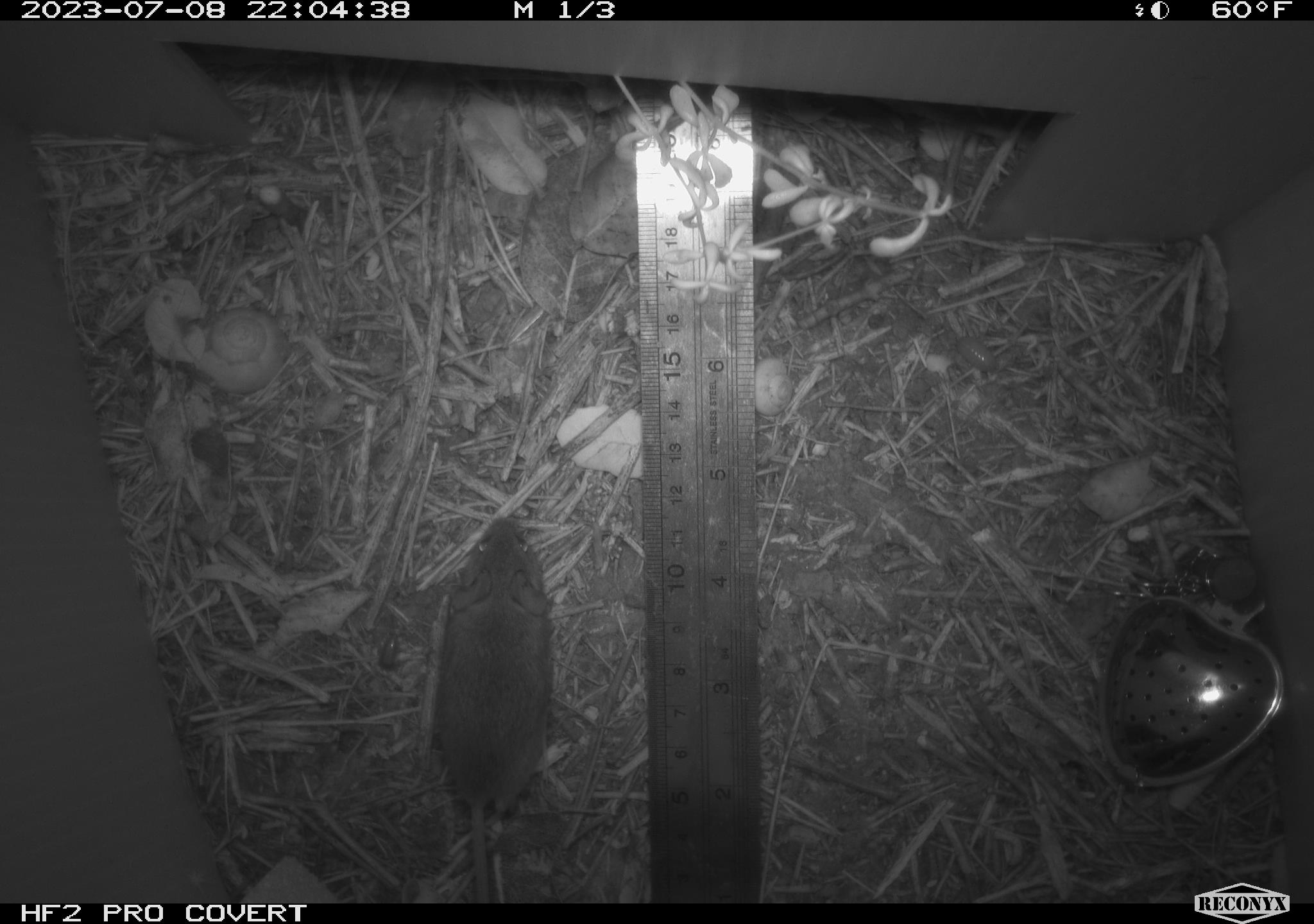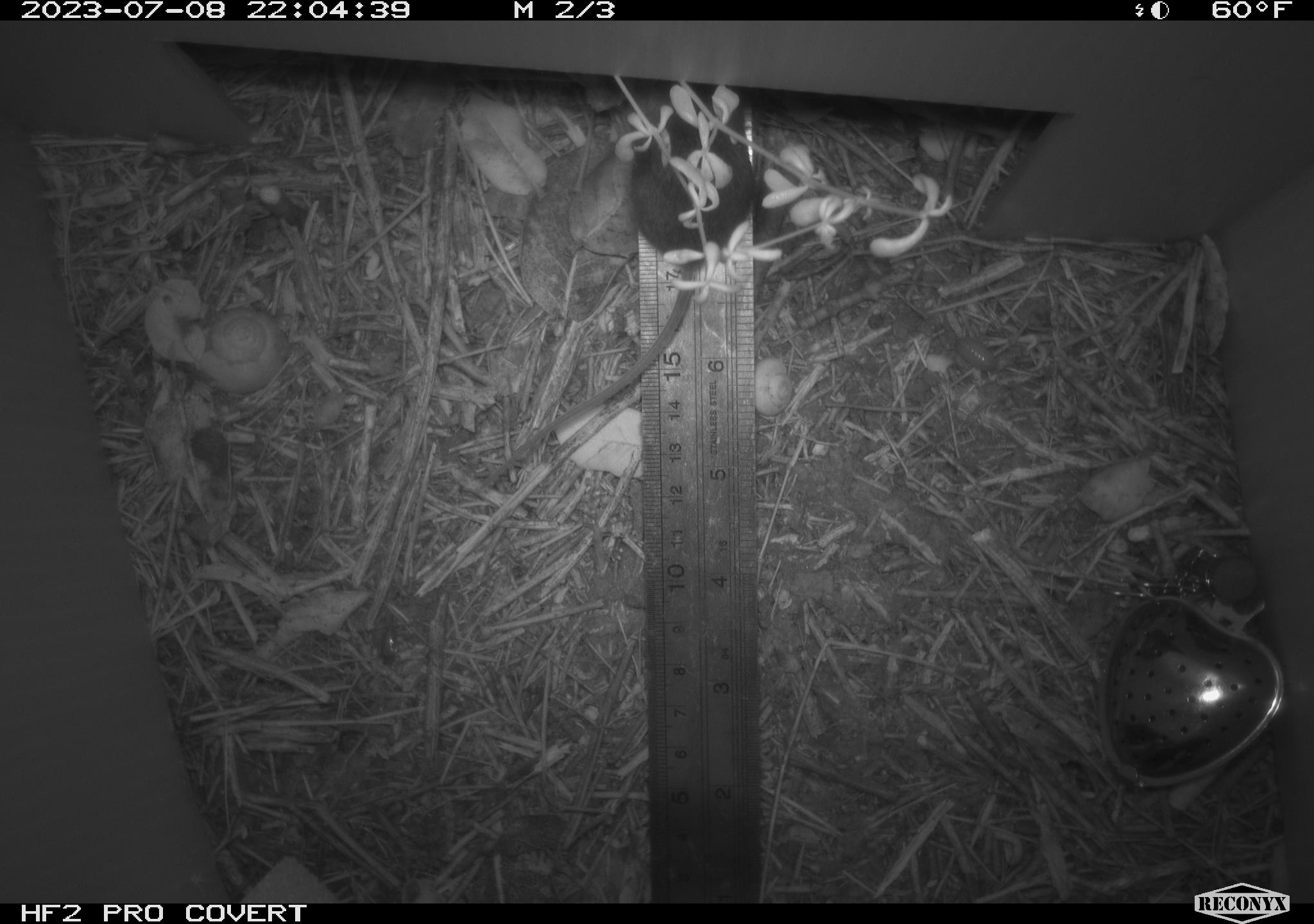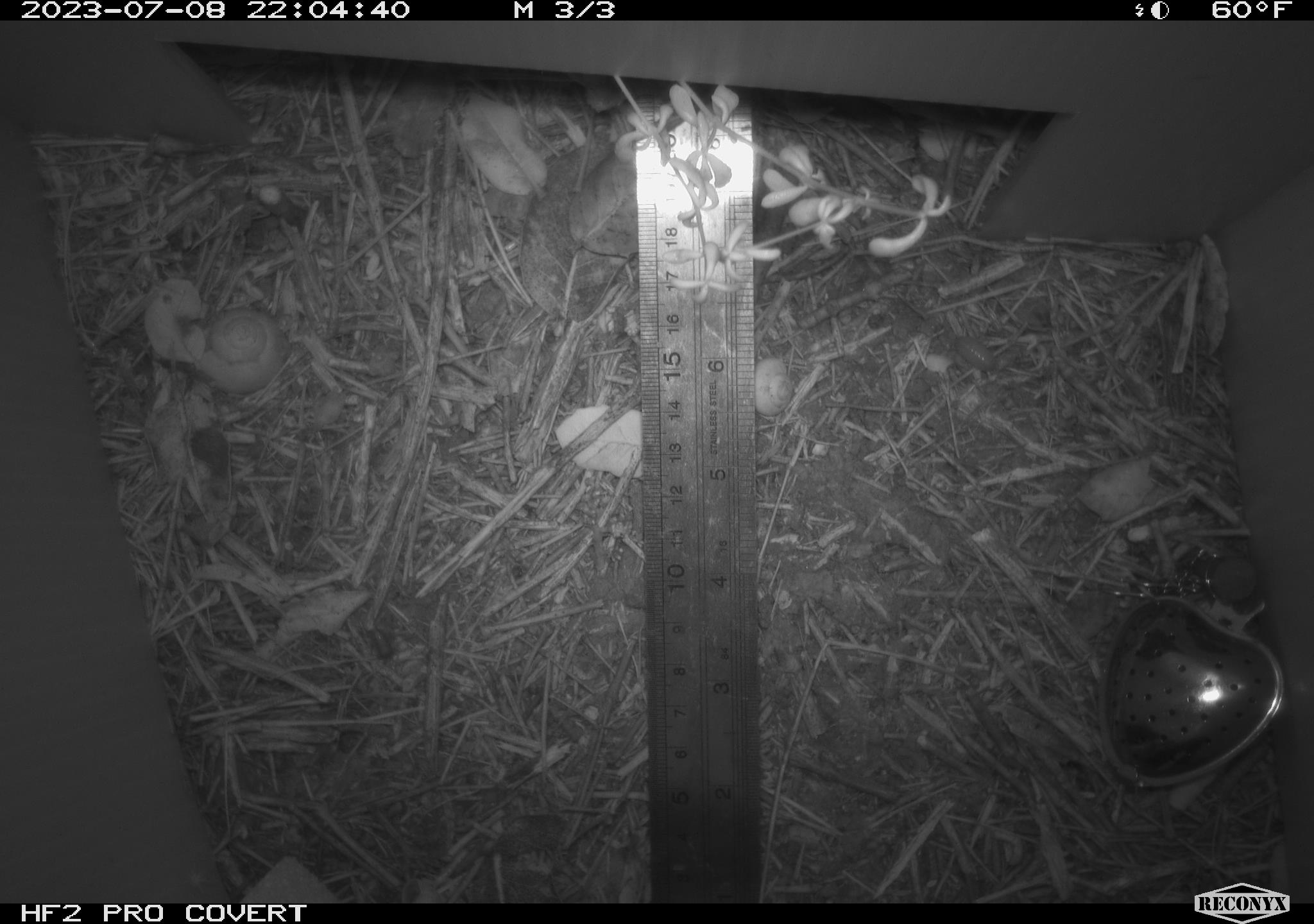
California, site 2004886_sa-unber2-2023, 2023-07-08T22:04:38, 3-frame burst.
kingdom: Animalia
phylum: Chordata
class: Mammalia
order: Rodentia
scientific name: Rodentia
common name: mouse species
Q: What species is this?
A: Mouse species (Rodentia).